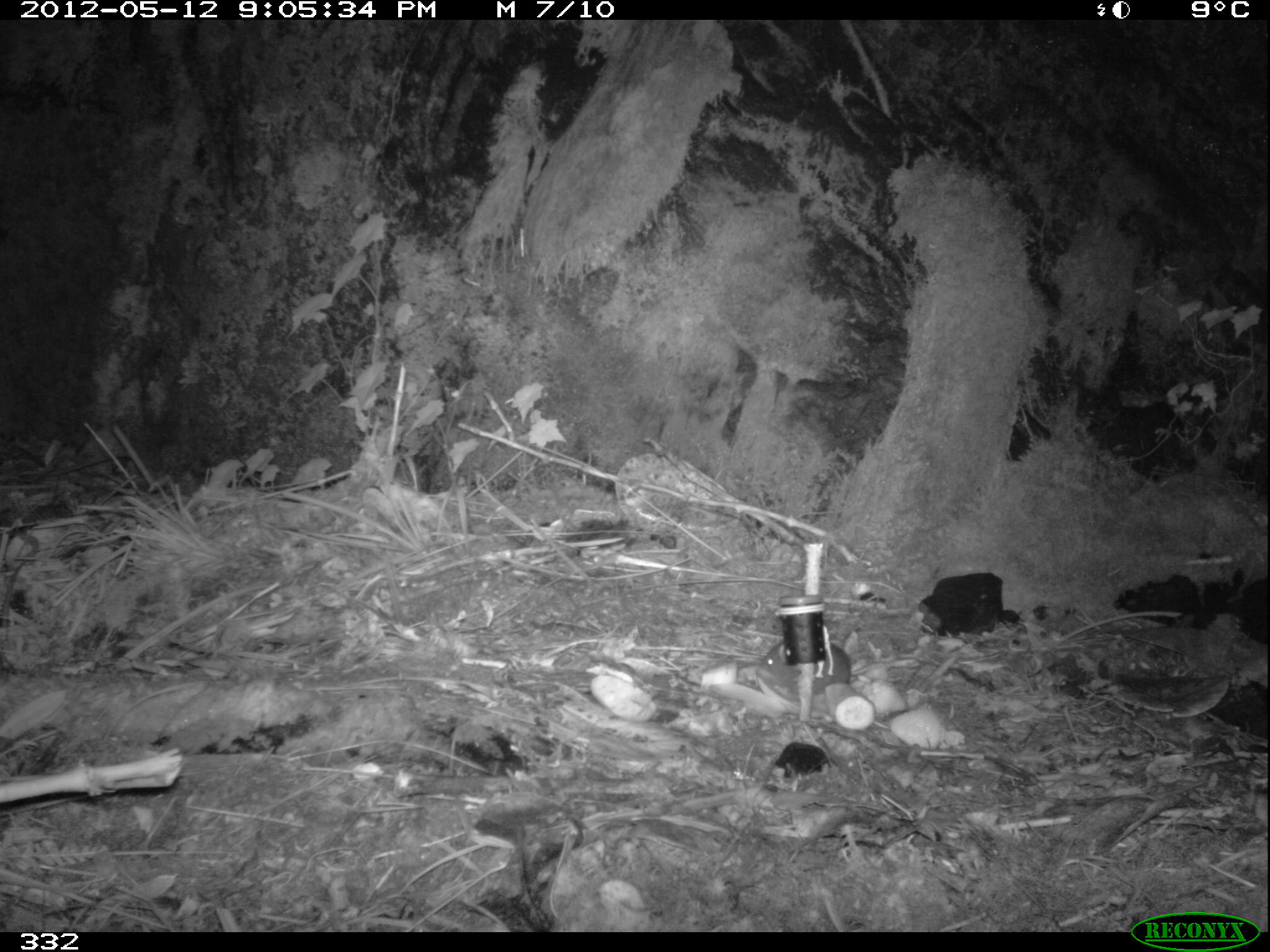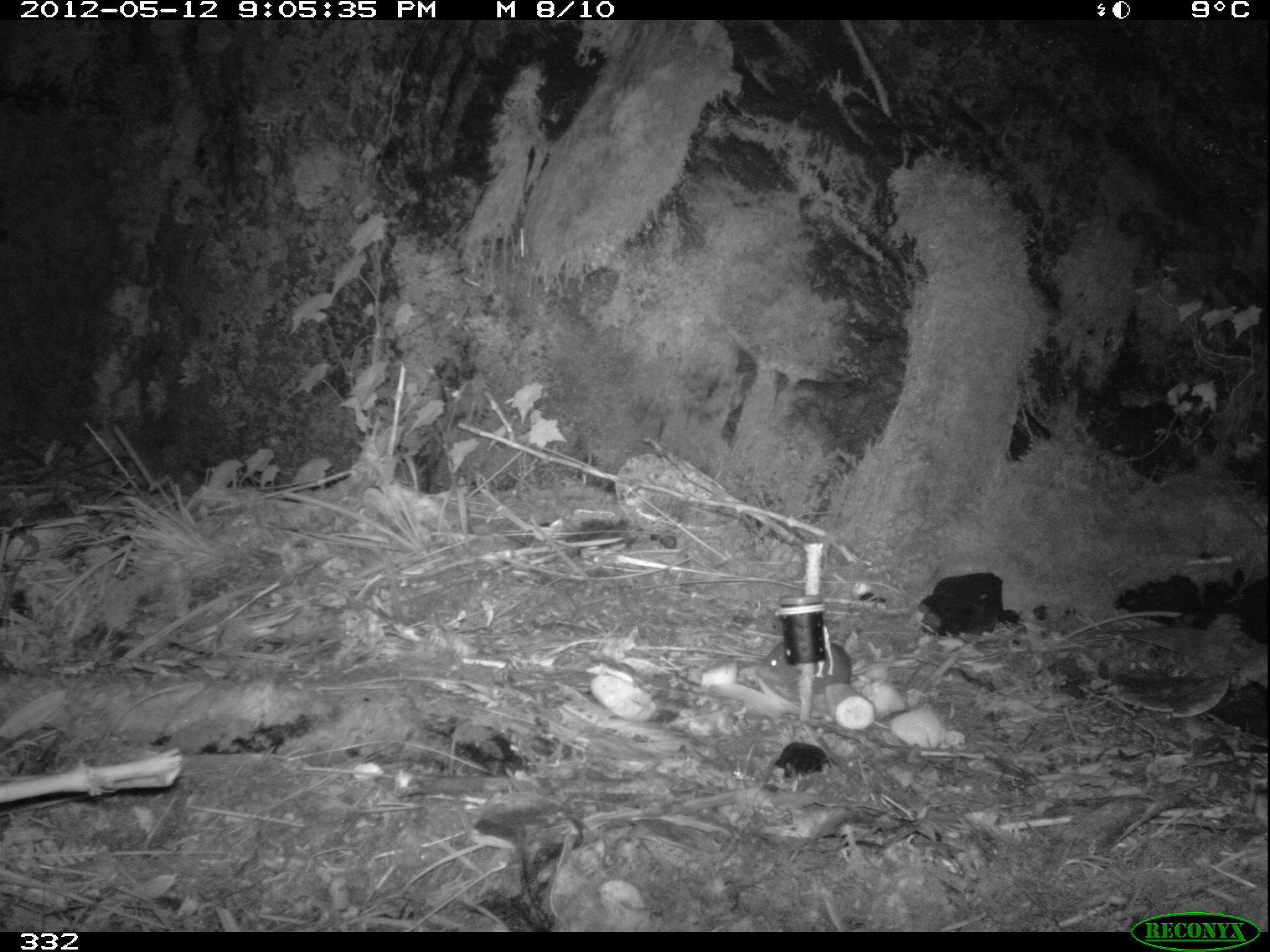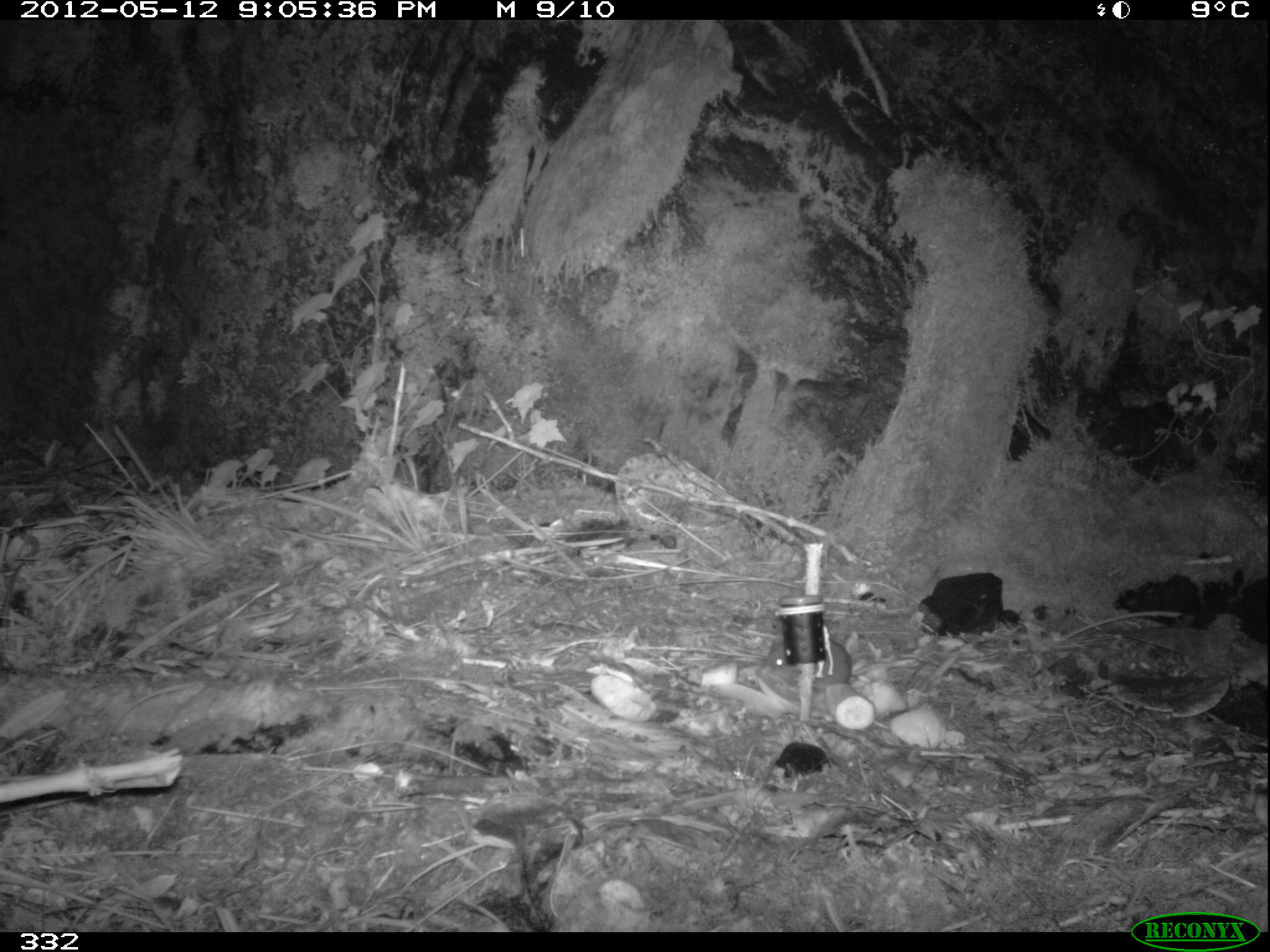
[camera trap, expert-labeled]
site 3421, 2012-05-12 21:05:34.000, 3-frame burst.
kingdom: Animalia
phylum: Chordata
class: Mammalia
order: Rodentia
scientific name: Rodentia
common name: rodents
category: unknown rodent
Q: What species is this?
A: Unknown rodent (rodents) (Rodentia).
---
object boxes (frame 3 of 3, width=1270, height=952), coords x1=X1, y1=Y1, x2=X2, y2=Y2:
unknown rodent: x1=755, y1=634, x2=916, y2=691